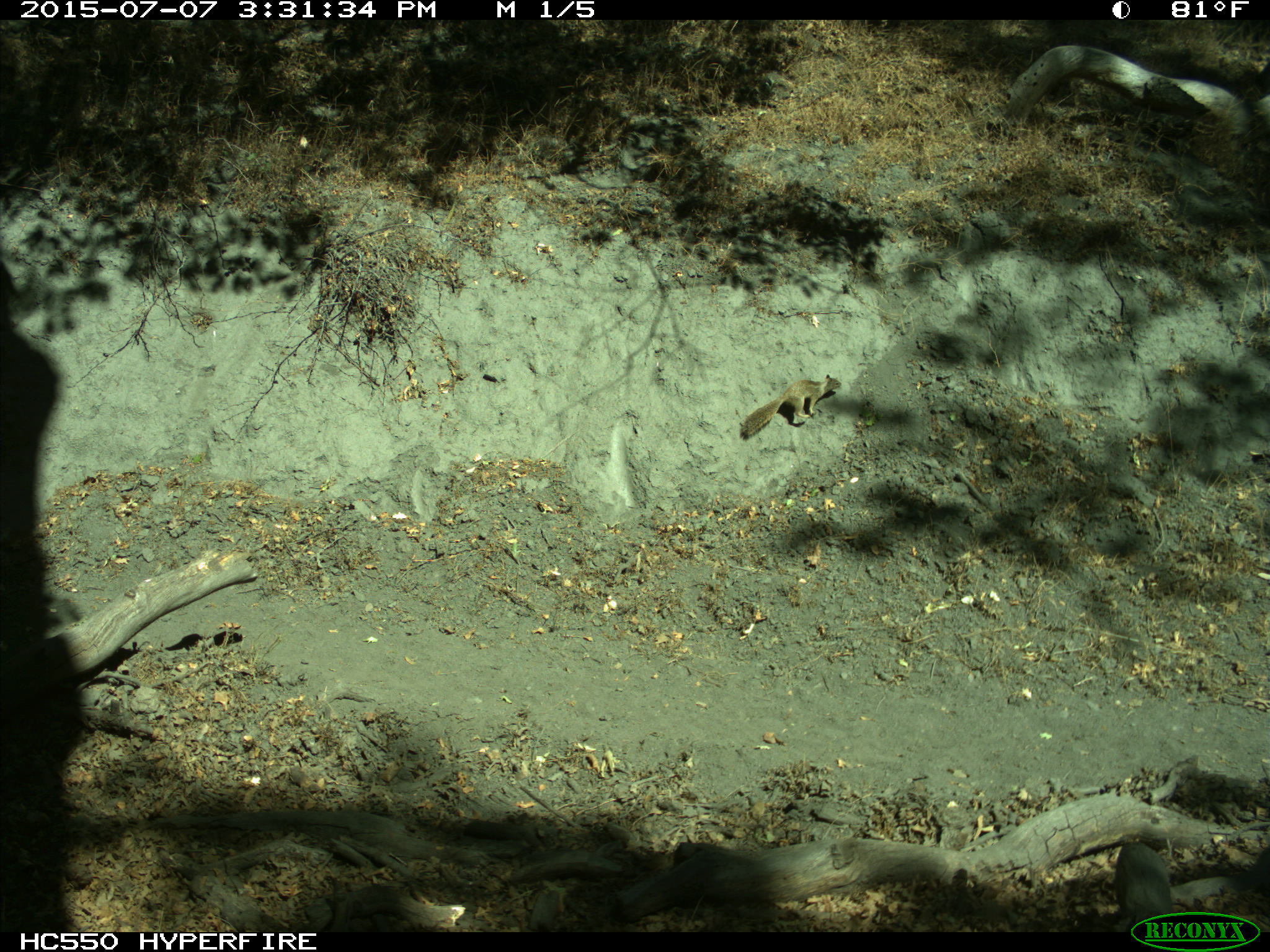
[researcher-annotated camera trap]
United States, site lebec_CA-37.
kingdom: Animalia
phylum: Chordata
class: Mammalia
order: Rodentia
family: Sciuridae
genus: Otospermophilus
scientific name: Otospermophilus beecheyi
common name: california ground squirrel